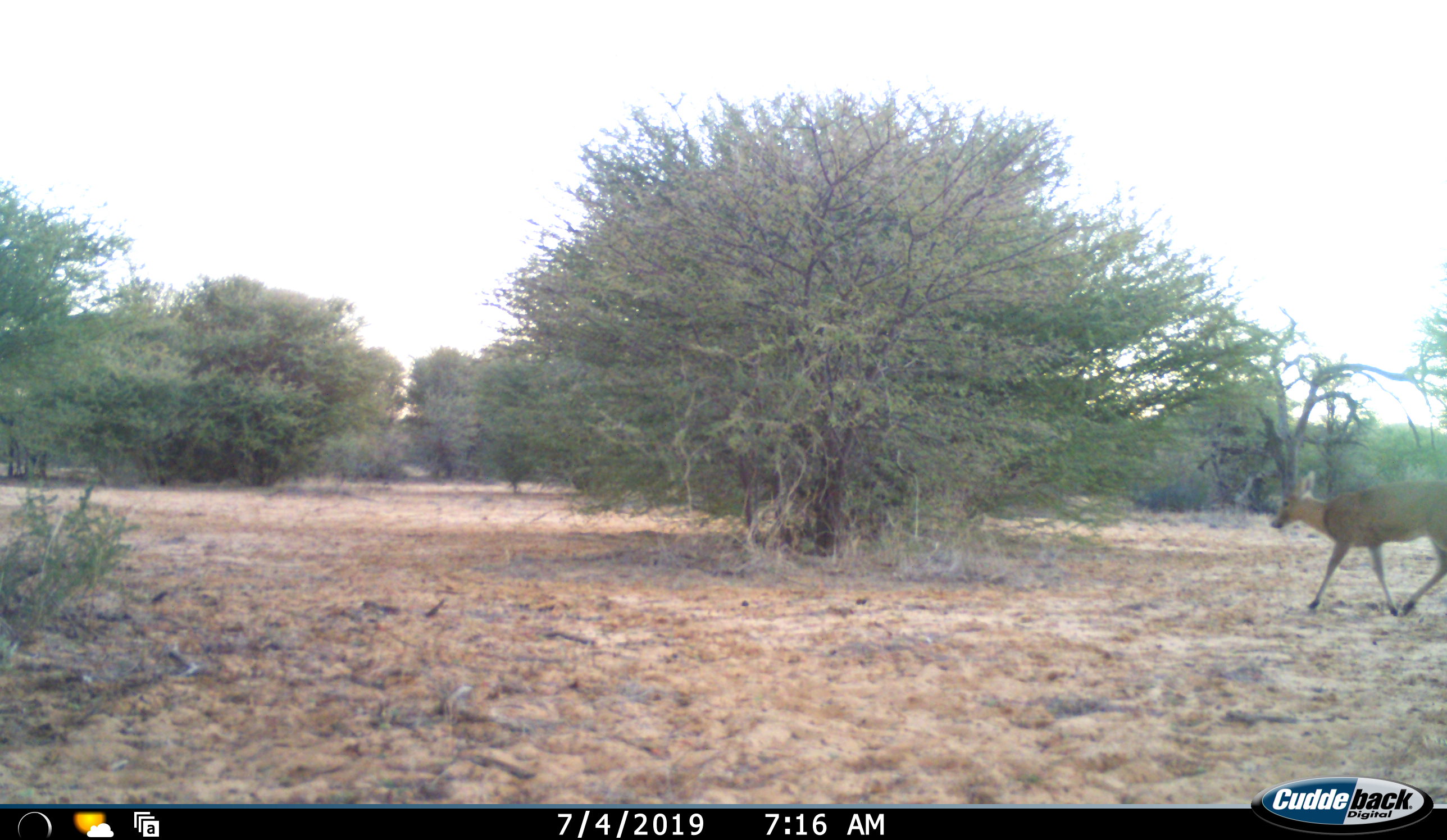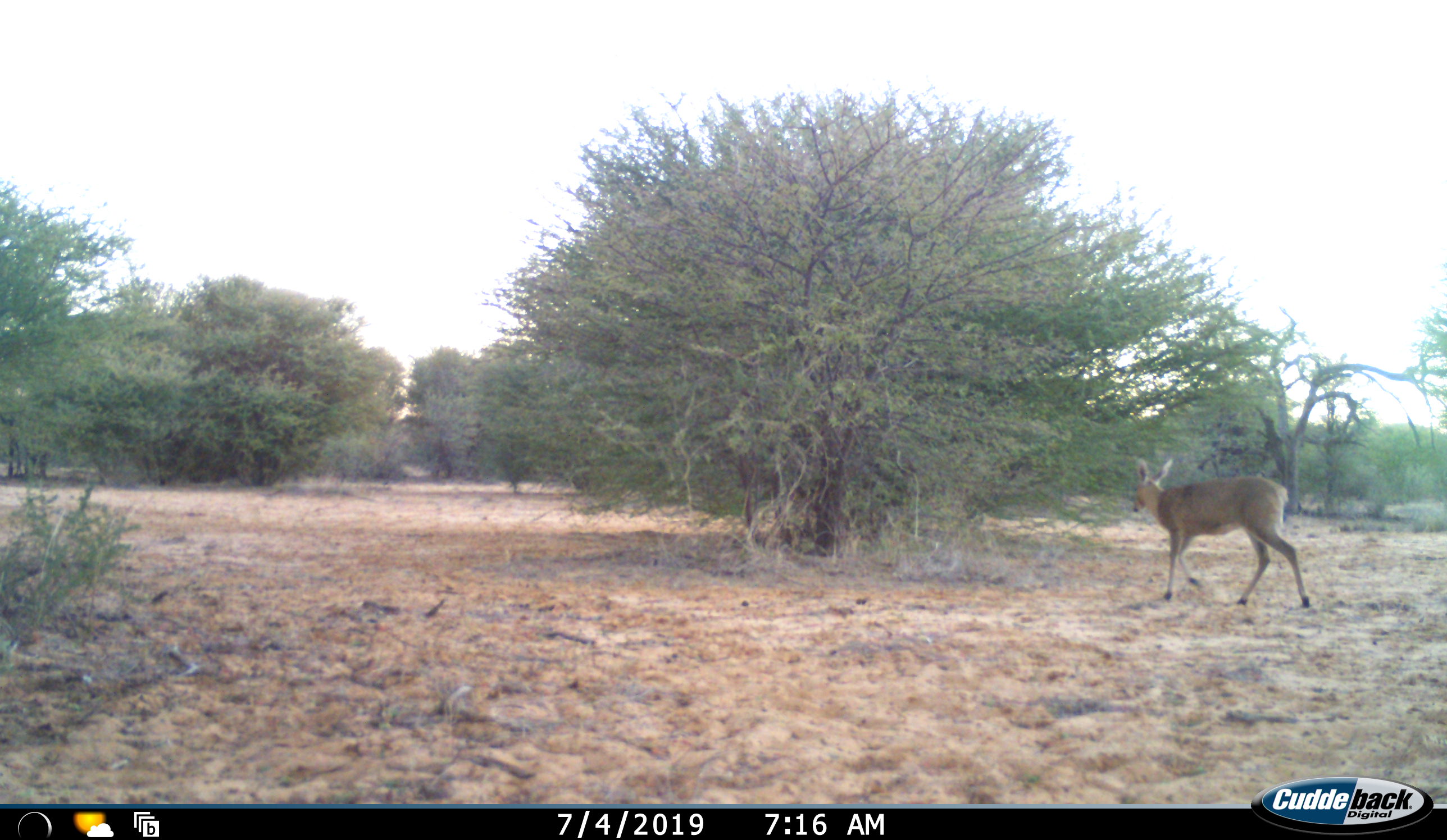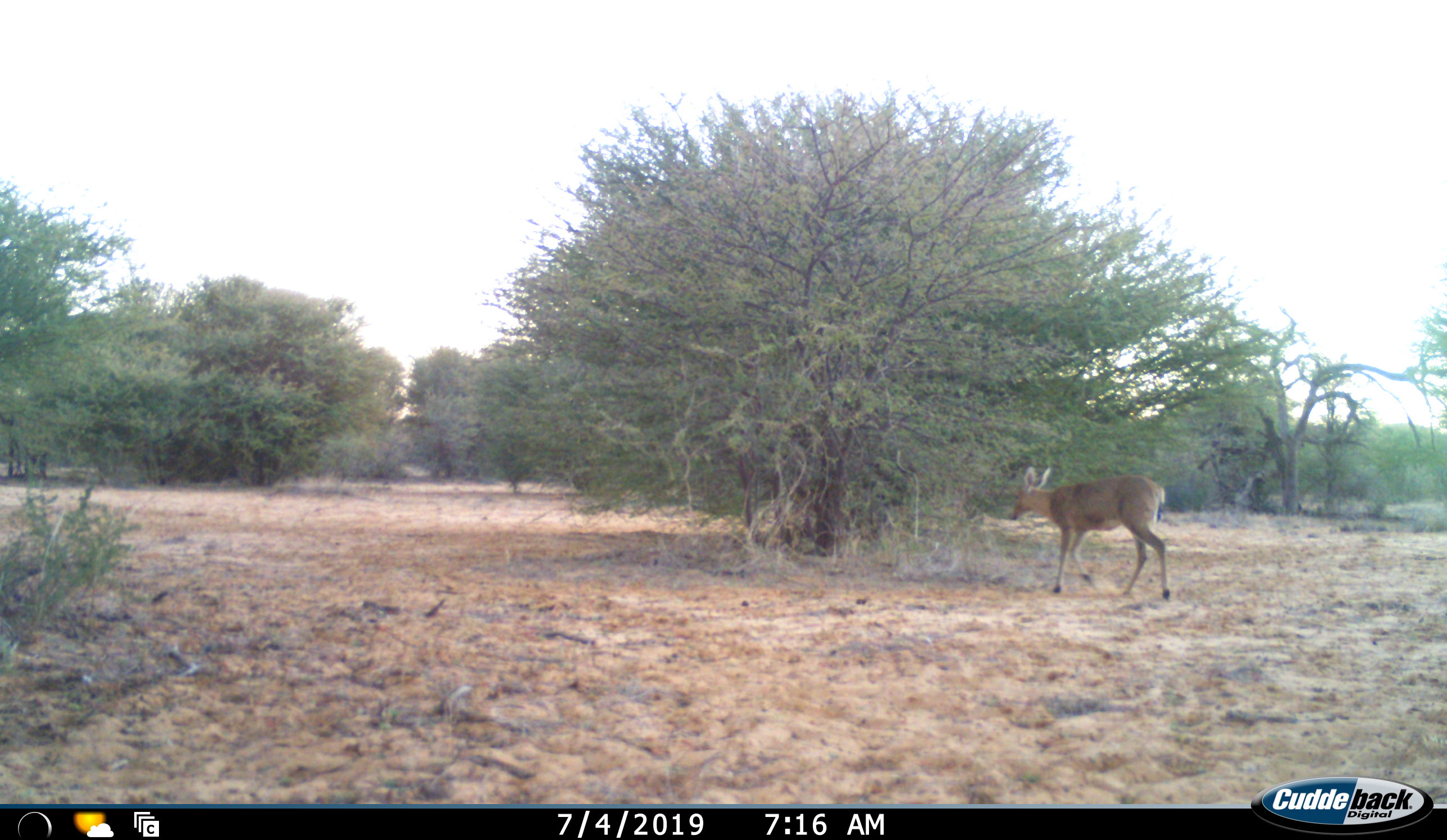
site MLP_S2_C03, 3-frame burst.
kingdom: Animalia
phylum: Chordata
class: Mammalia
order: Artiodactyla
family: Bovidae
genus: Sylvicapra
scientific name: Sylvicapra grimmia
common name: common duiker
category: duikercommongrey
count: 1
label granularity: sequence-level